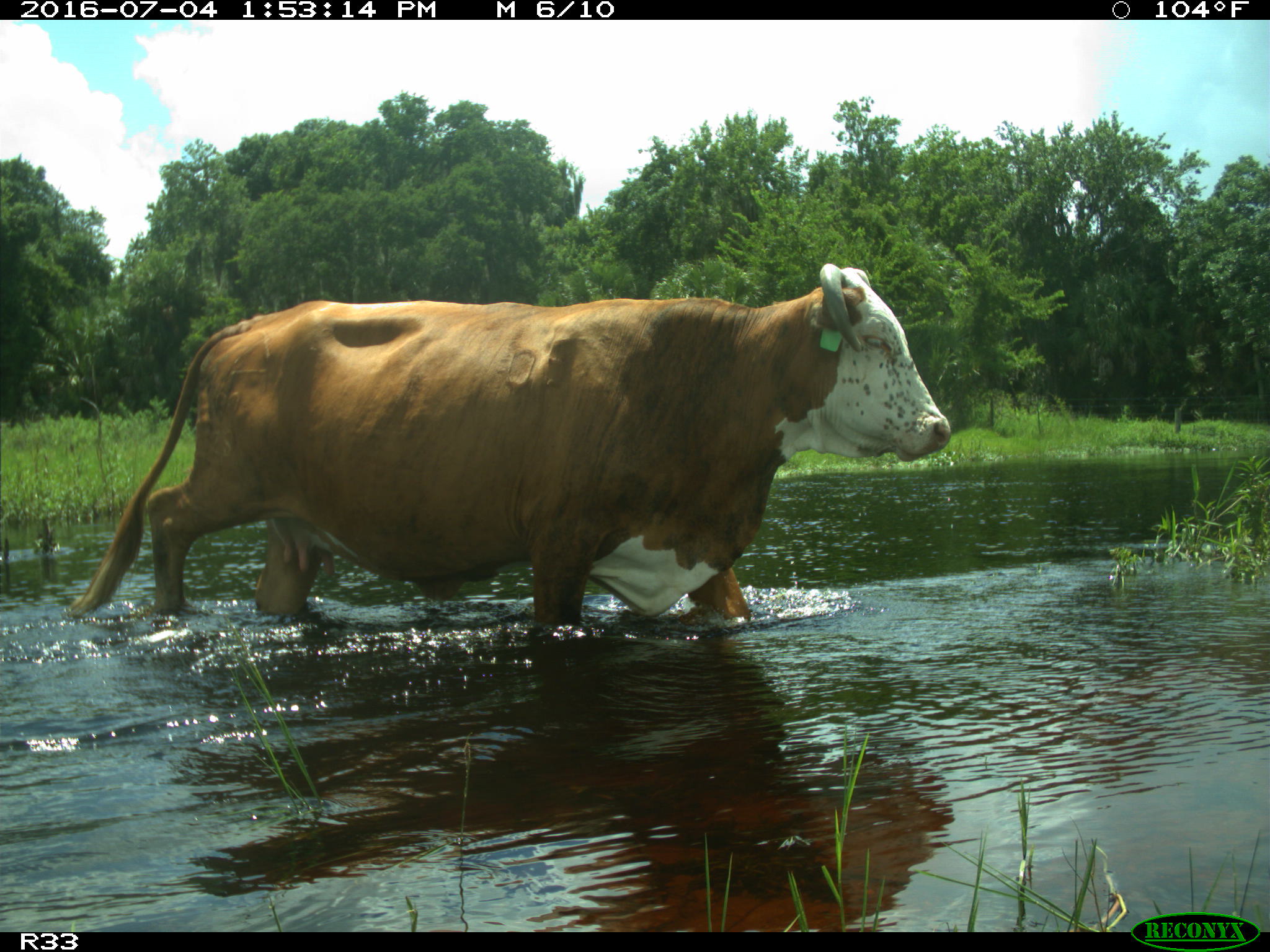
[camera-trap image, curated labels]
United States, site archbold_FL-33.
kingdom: Animalia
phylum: Chordata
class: Mammalia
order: Artiodactyla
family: Bovidae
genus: Bos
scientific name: Bos taurus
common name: domestic cow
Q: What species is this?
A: Bos taurus (domestic cow).